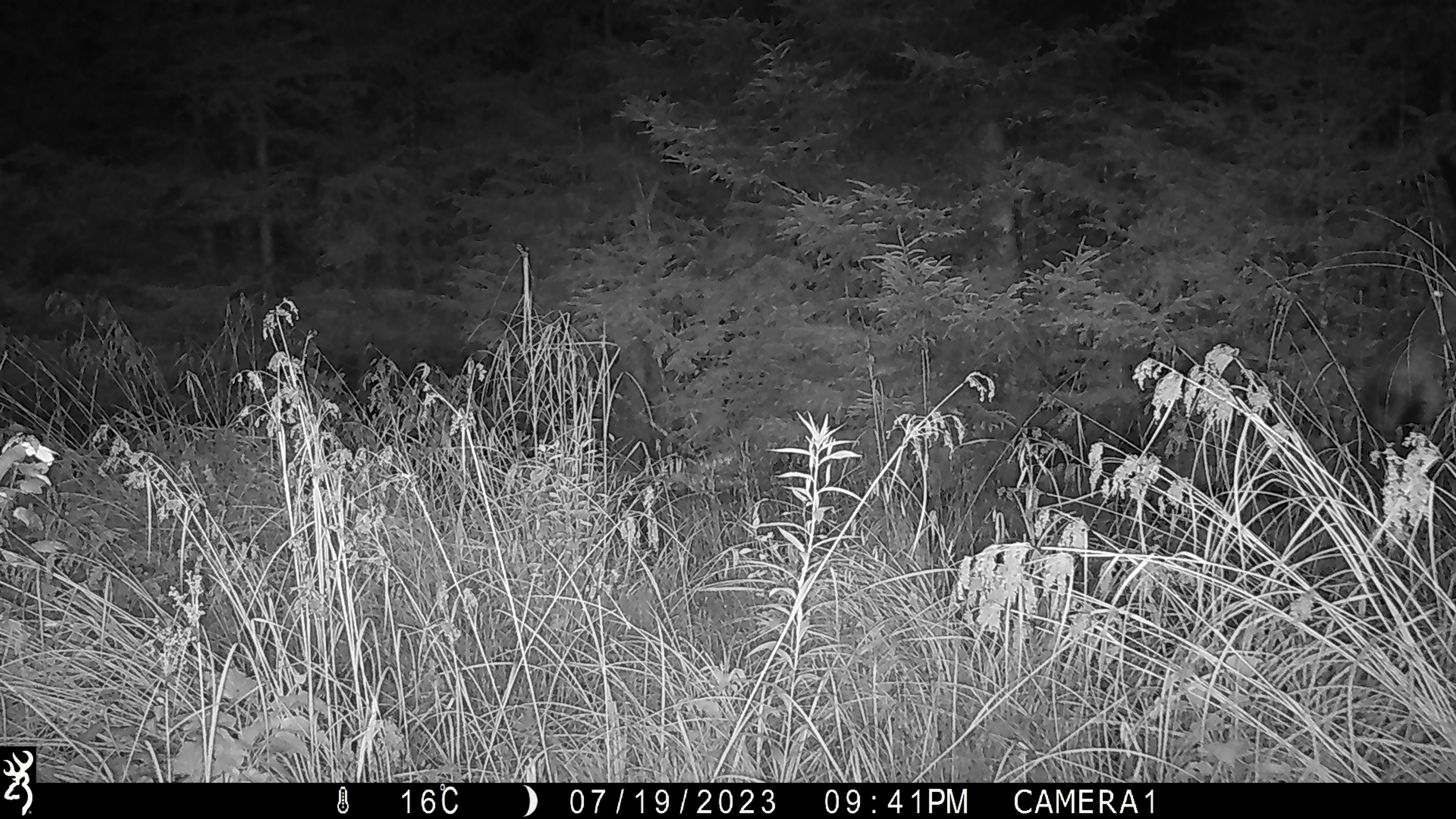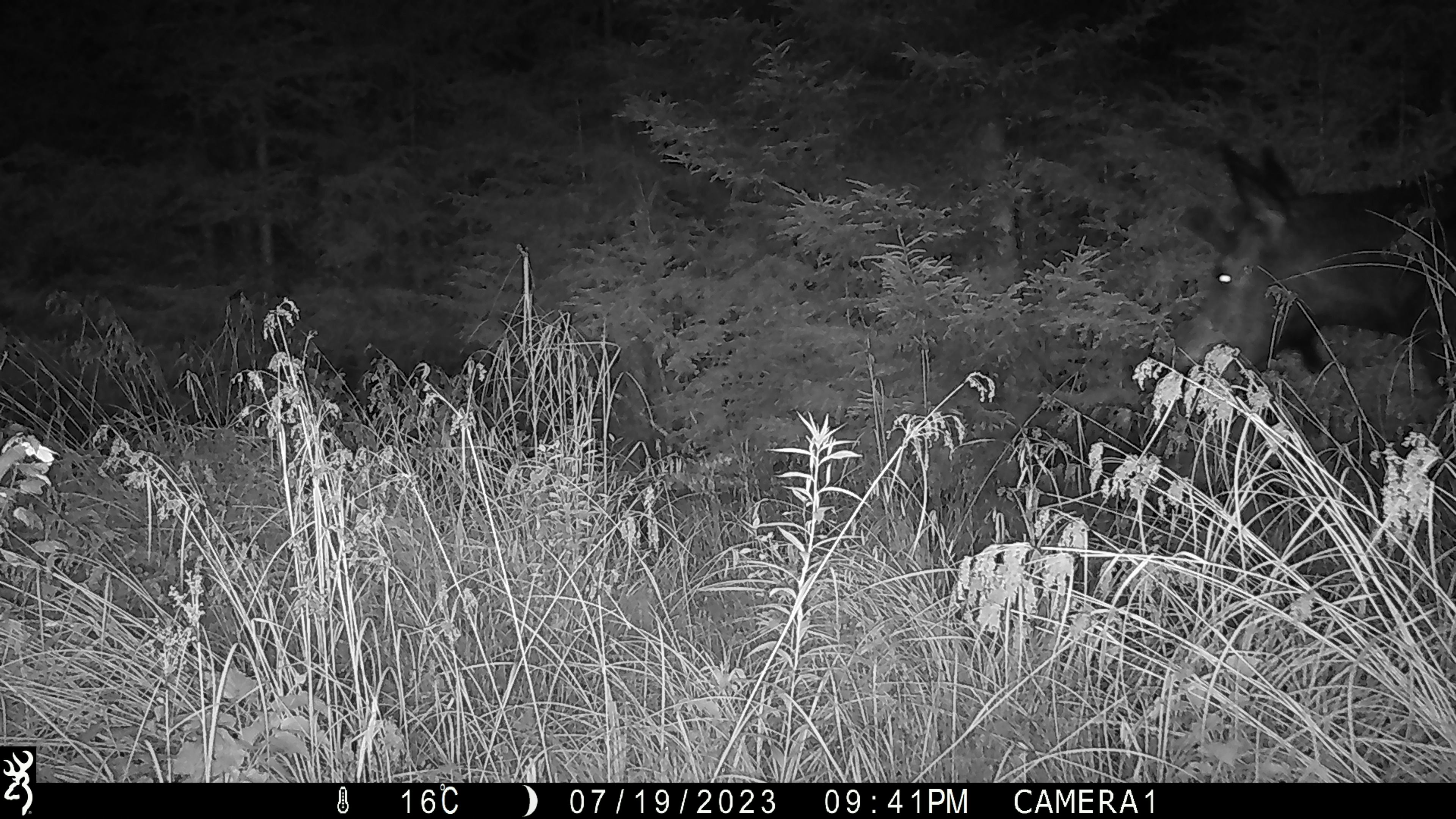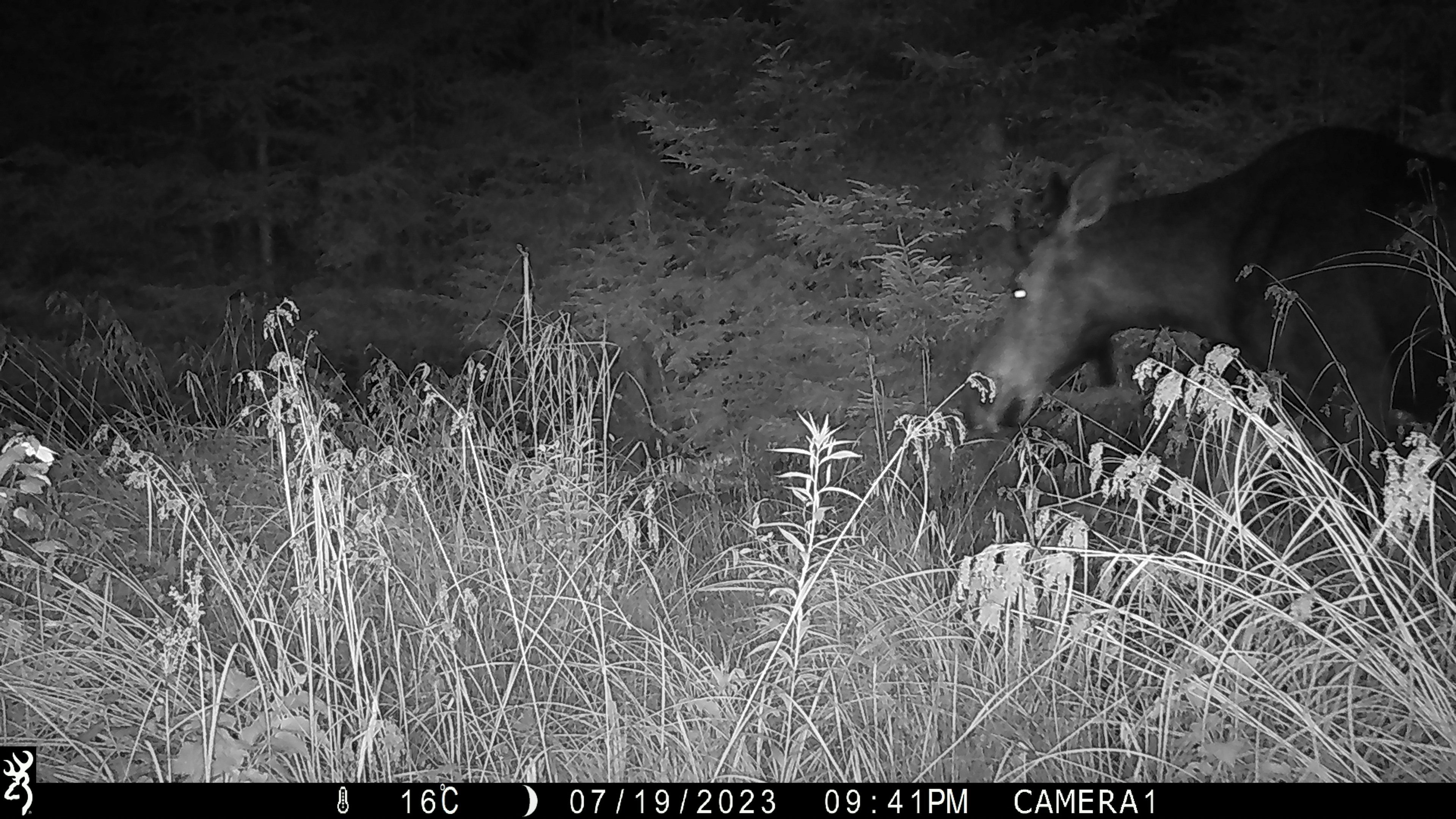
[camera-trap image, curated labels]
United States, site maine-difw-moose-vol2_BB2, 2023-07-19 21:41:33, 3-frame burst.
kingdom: Animalia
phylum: Chordata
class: Mammalia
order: Artiodactyla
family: Cervidae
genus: Alces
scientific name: Alces alces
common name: moose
Moose (Alces alces).